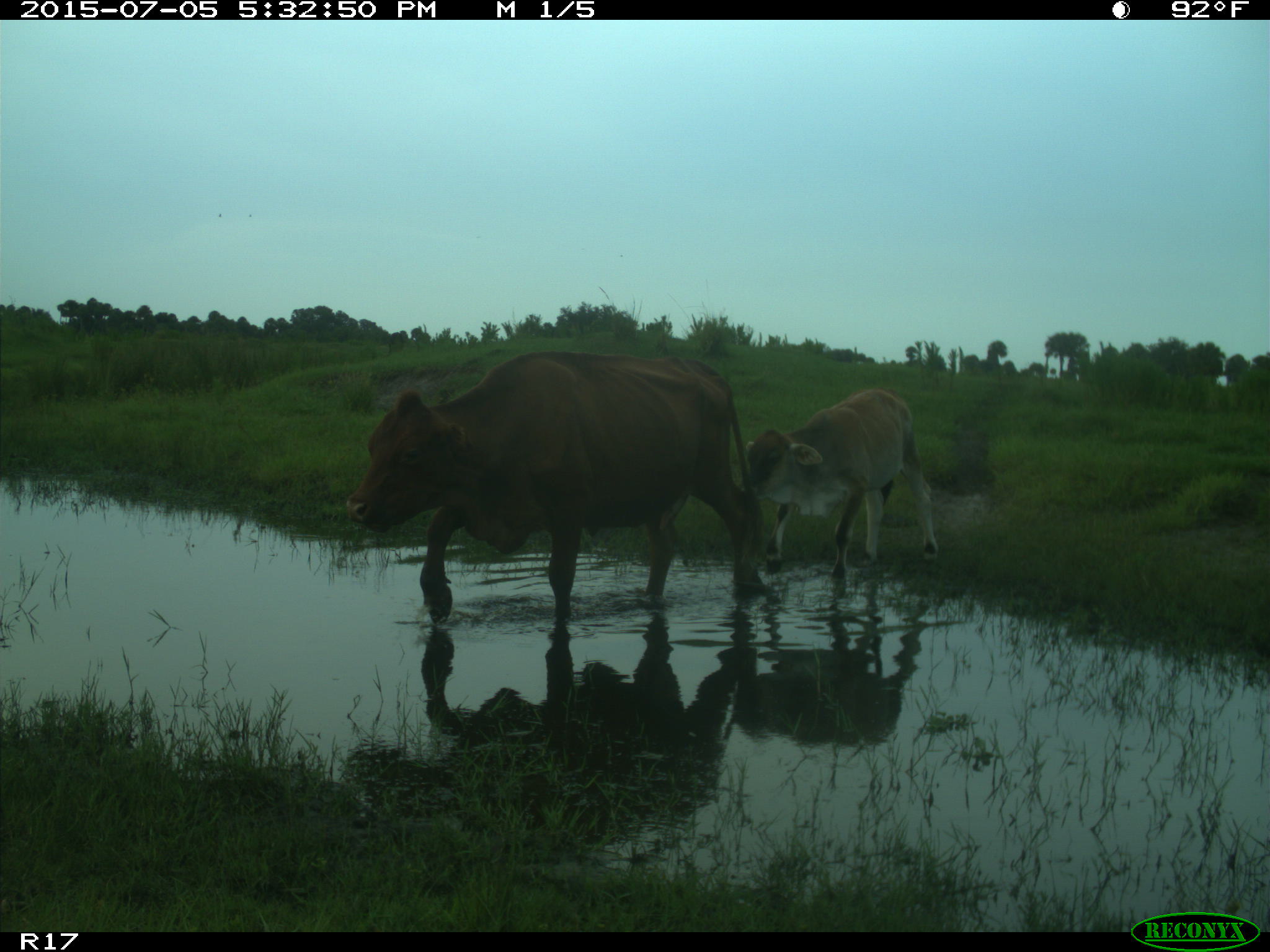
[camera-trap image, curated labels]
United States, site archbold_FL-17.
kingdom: Animalia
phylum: Chordata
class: Mammalia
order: Artiodactyla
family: Bovidae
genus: Bos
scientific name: Bos taurus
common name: domestic cow